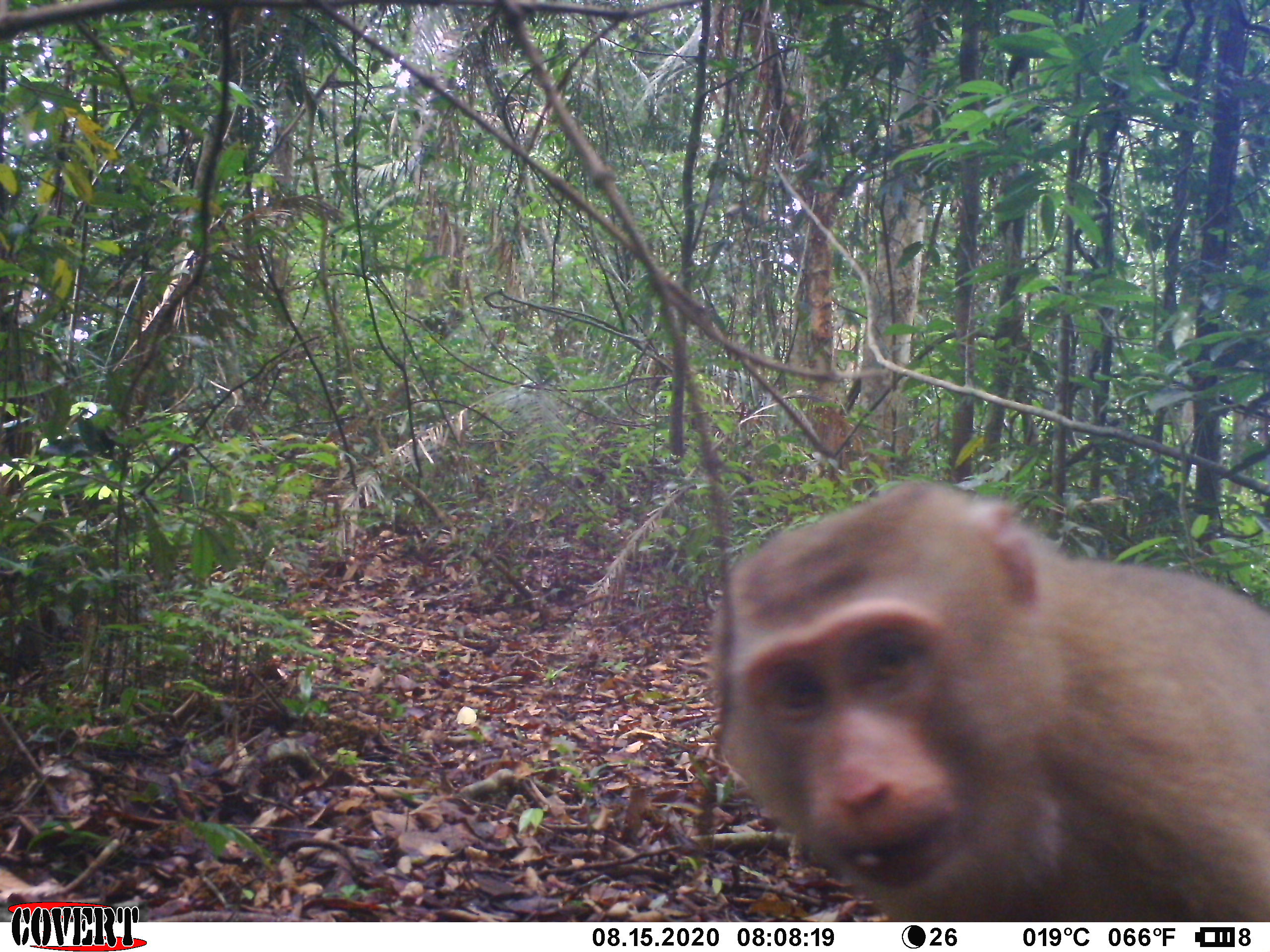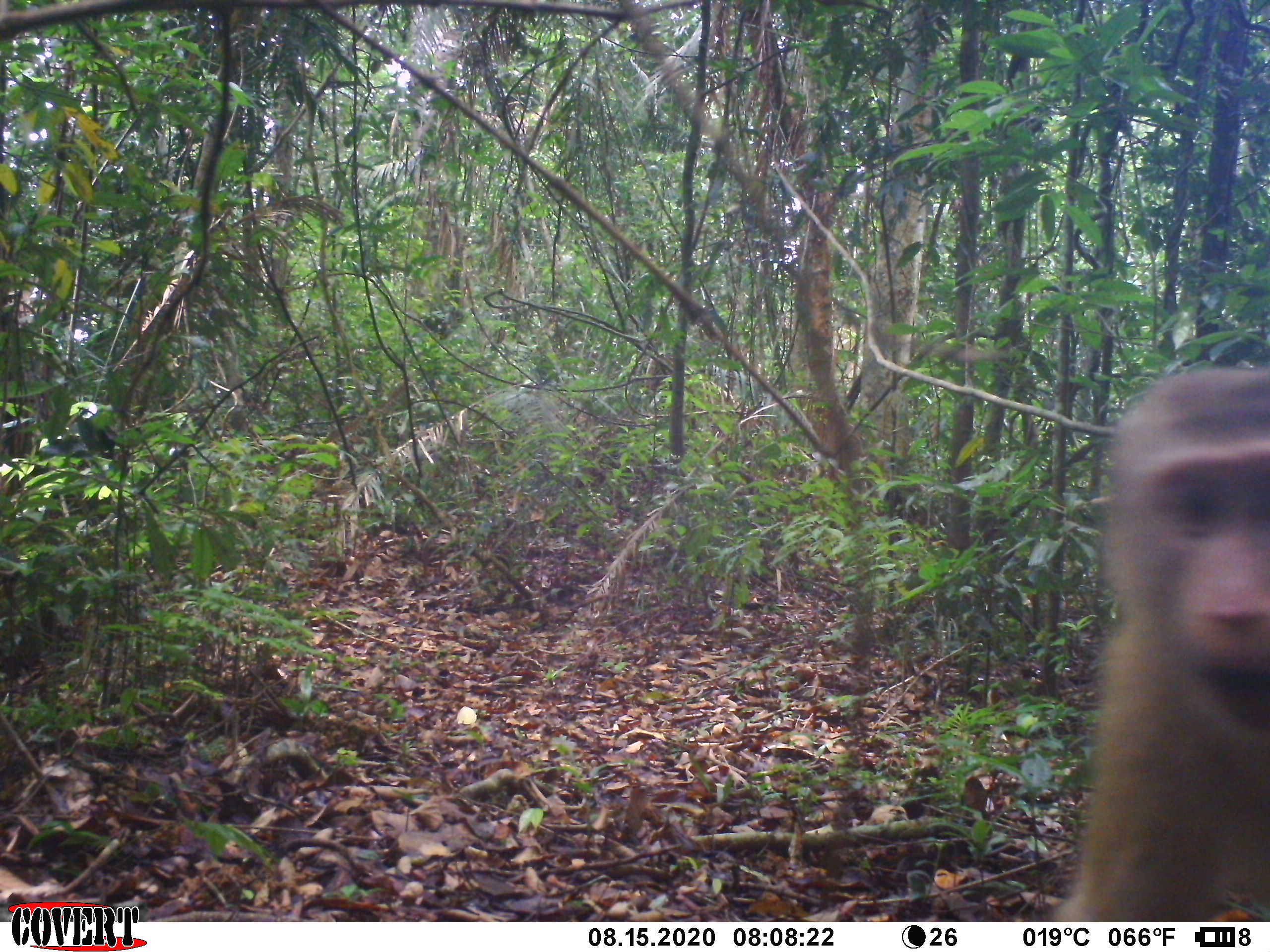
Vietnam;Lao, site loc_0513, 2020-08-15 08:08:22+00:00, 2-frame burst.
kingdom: Animalia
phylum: Chordata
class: Mammalia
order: Primates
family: Cercopithecidae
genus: Macaca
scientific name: Macaca nemestrina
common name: pig-tailed macaque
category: pig tailed macaque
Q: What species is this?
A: Pig tailed macaque (pig-tailed macaque) (Macaca nemestrina).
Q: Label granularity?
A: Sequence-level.